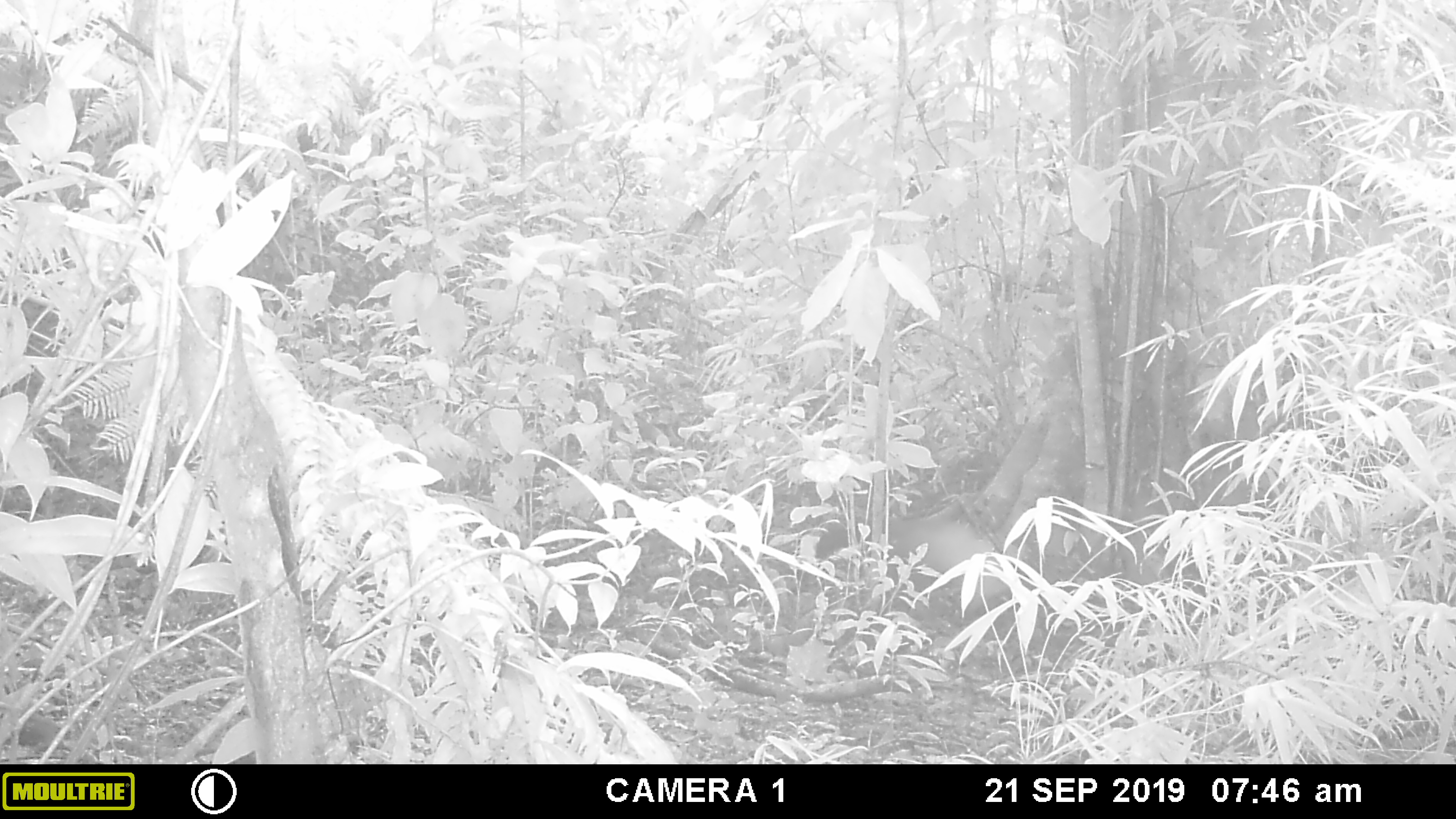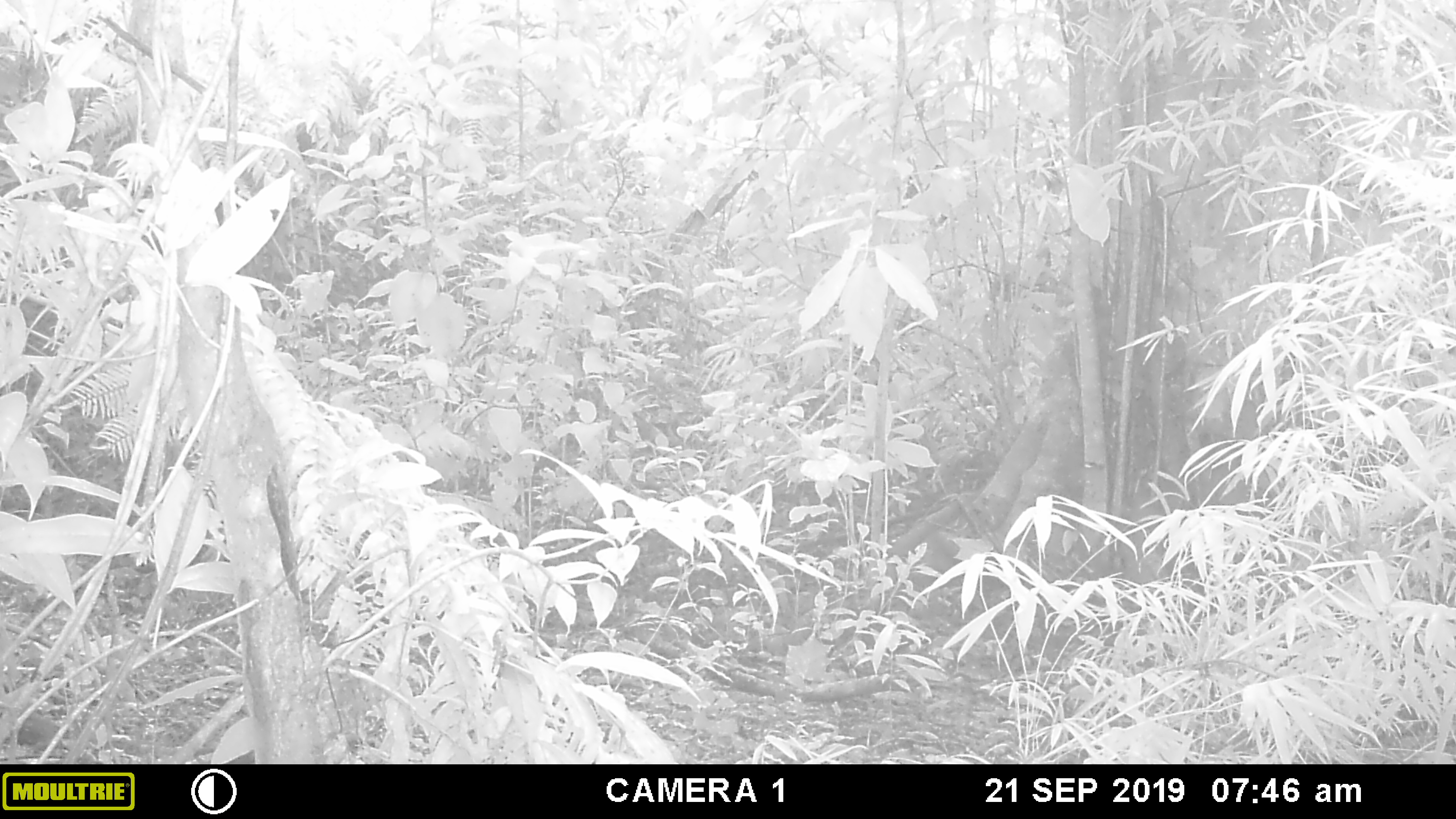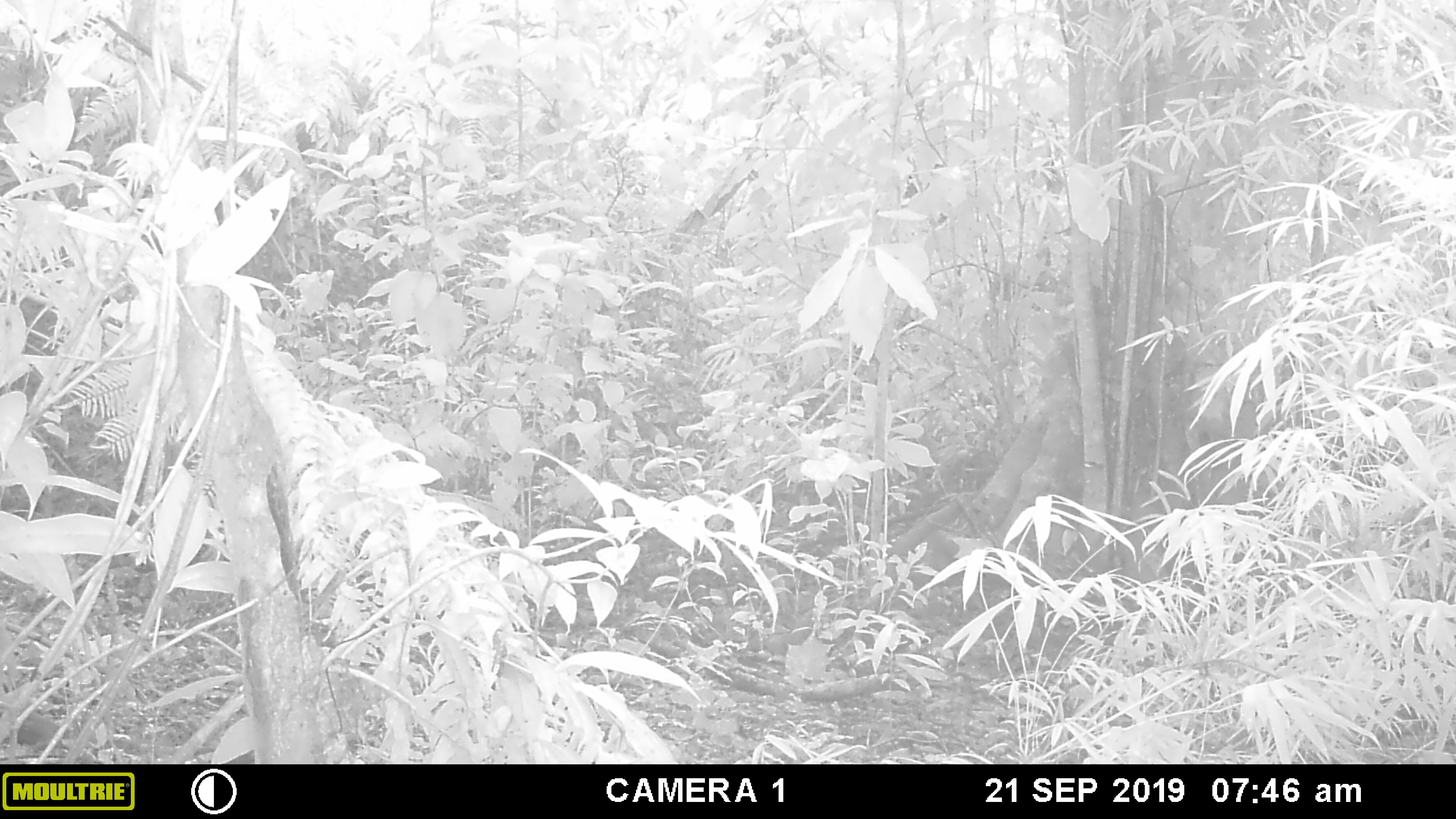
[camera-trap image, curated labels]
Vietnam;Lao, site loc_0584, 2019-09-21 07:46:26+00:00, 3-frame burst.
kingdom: Animalia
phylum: Chordata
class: Mammalia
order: Carnivora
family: Mustelidae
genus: Martes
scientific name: Martes flavigula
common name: yellow-throated marten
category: yellow throated marten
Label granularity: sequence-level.